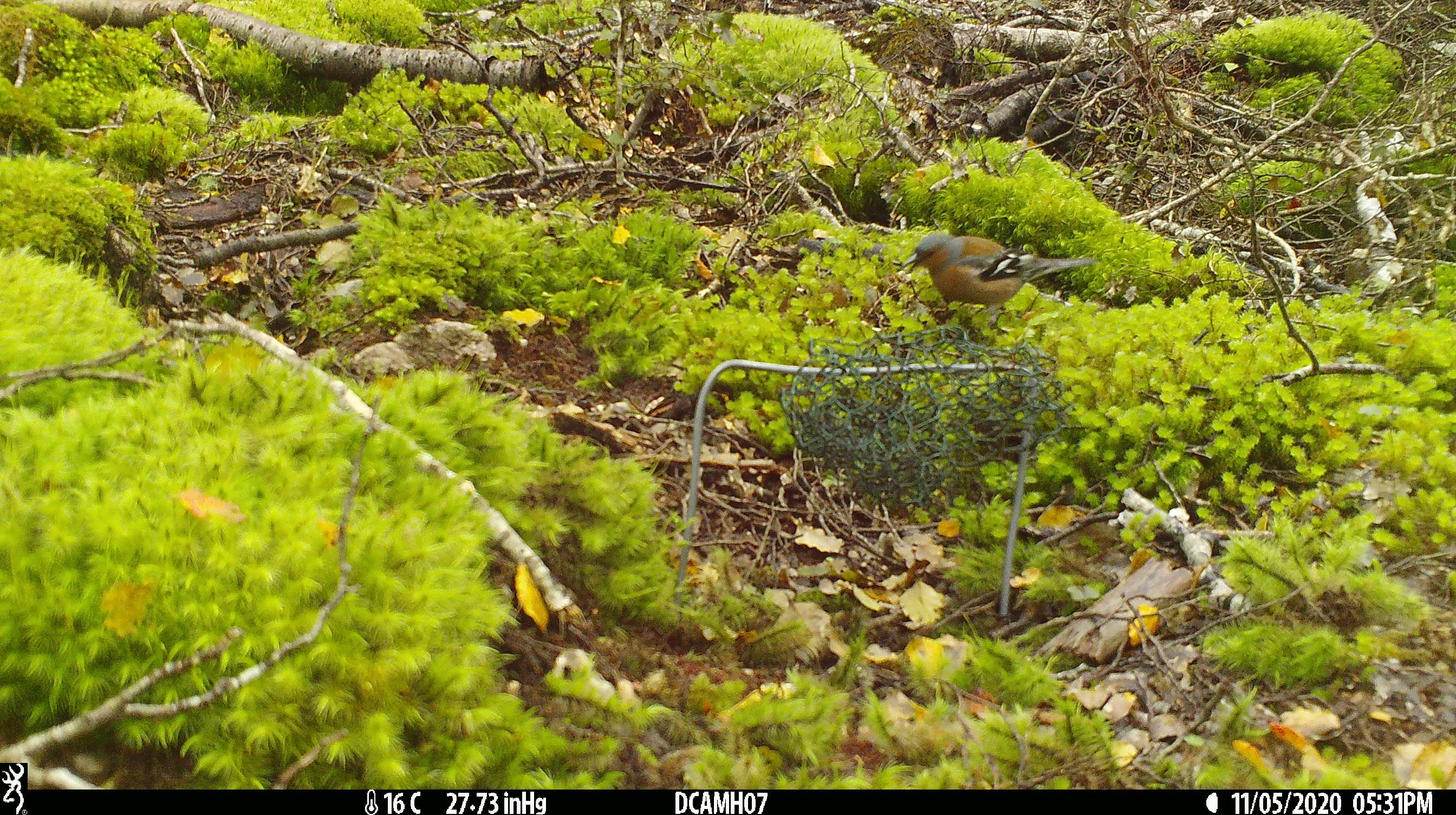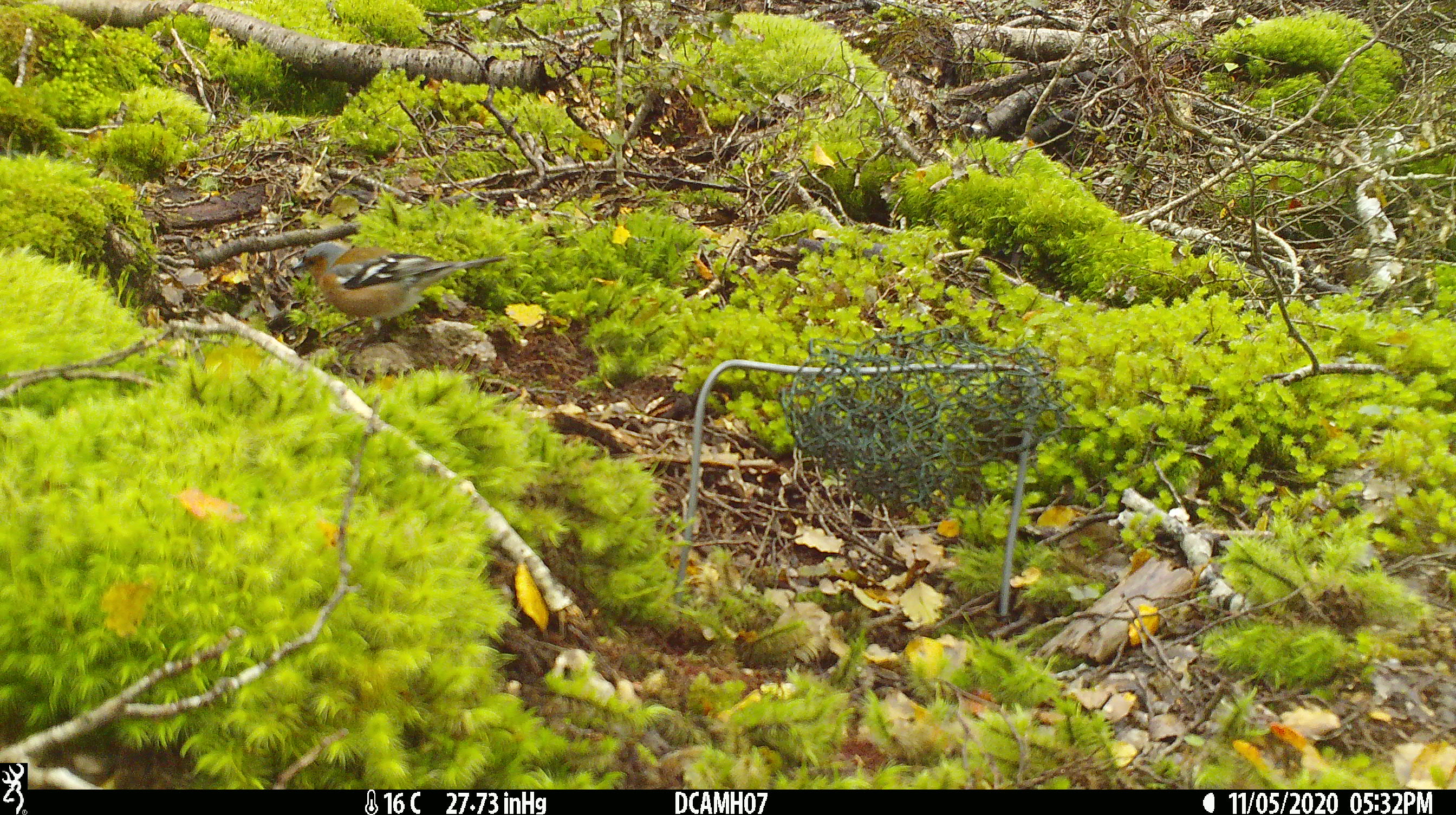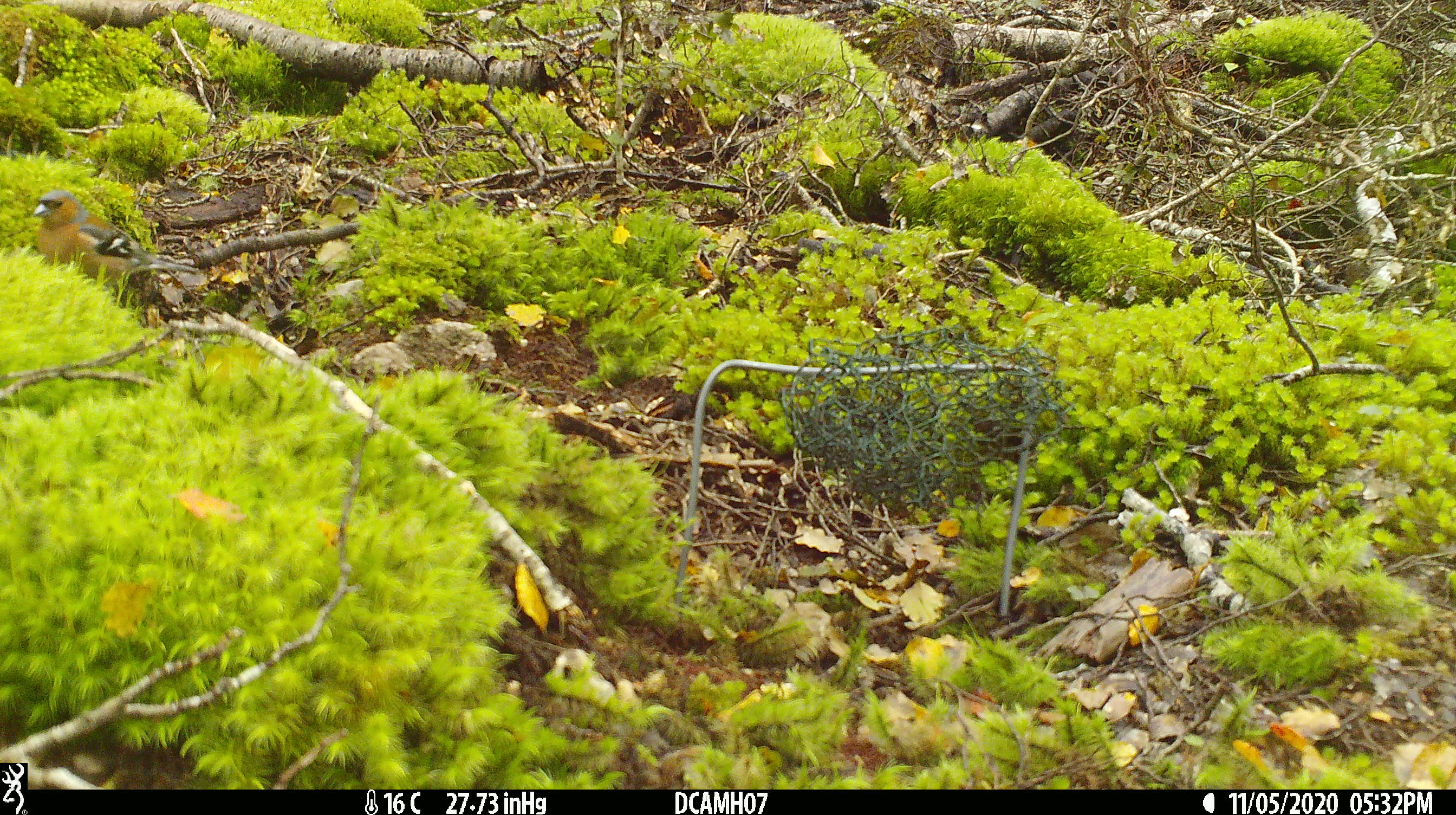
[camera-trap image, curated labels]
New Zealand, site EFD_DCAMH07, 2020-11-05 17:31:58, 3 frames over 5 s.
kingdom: Animalia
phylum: Chordata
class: Aves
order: Passeriformes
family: Fringillidae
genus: Fringilla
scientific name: Fringilla coelebs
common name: common chaffinch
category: chaffinch